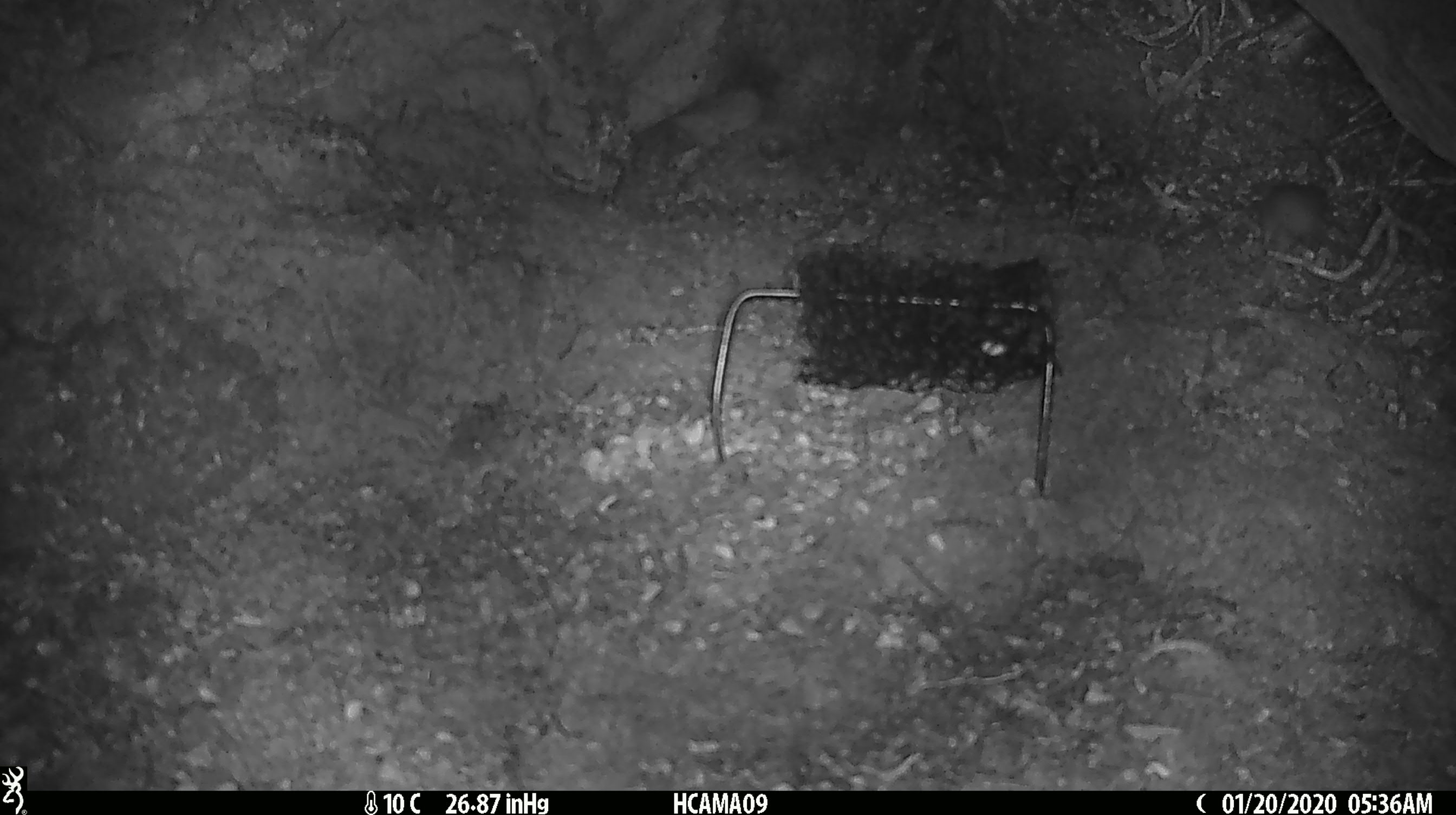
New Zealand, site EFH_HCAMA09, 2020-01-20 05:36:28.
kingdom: Animalia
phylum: Chordata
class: Mammalia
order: Rodentia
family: Muridae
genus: Mus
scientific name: Mus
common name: mouse